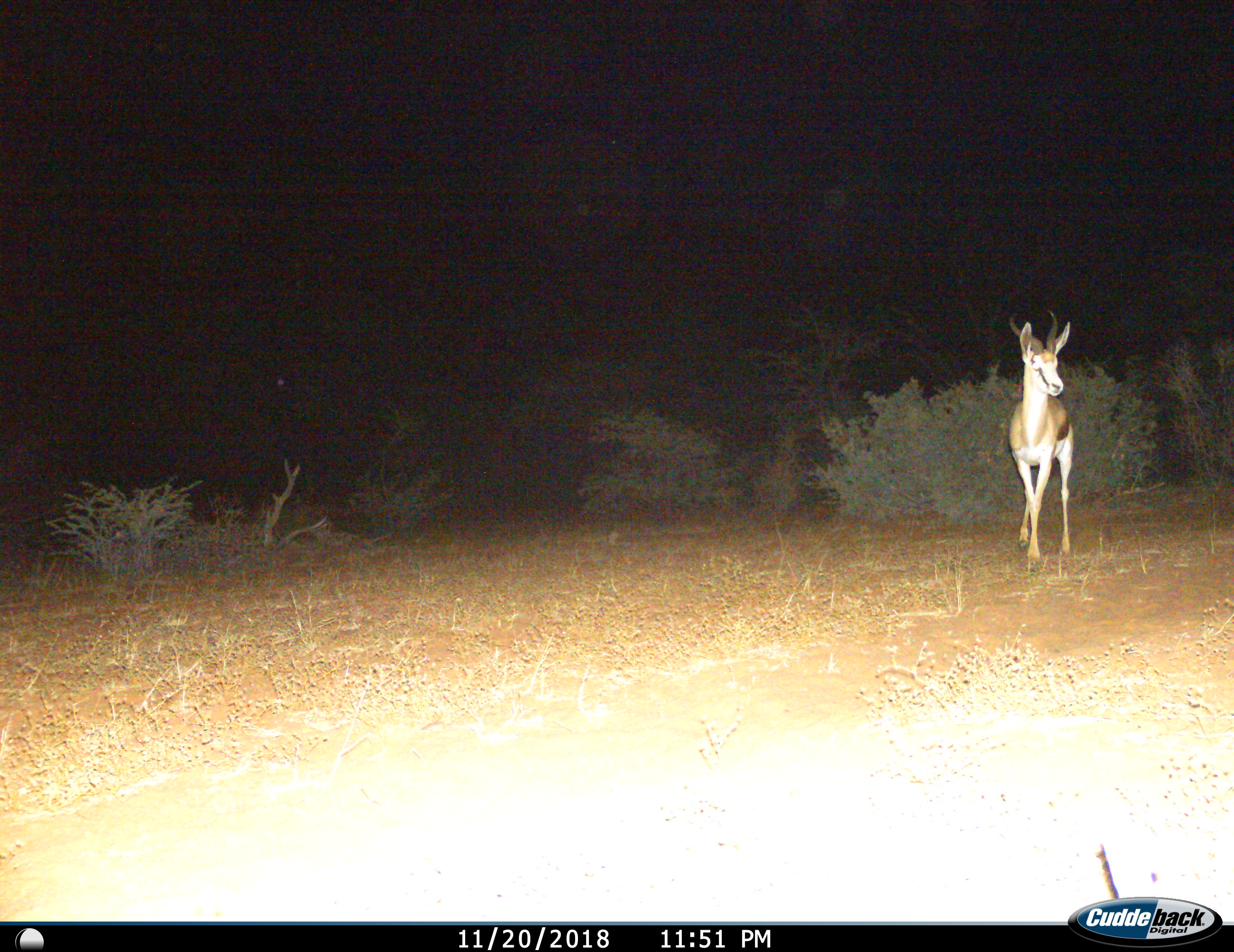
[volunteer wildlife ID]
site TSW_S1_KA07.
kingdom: Animalia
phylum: Chordata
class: Mammalia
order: Artiodactyla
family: Bovidae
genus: Antidorcas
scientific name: Antidorcas marsupialis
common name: springbok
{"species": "springbok (Antidorcas marsupialis)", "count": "1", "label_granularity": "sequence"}